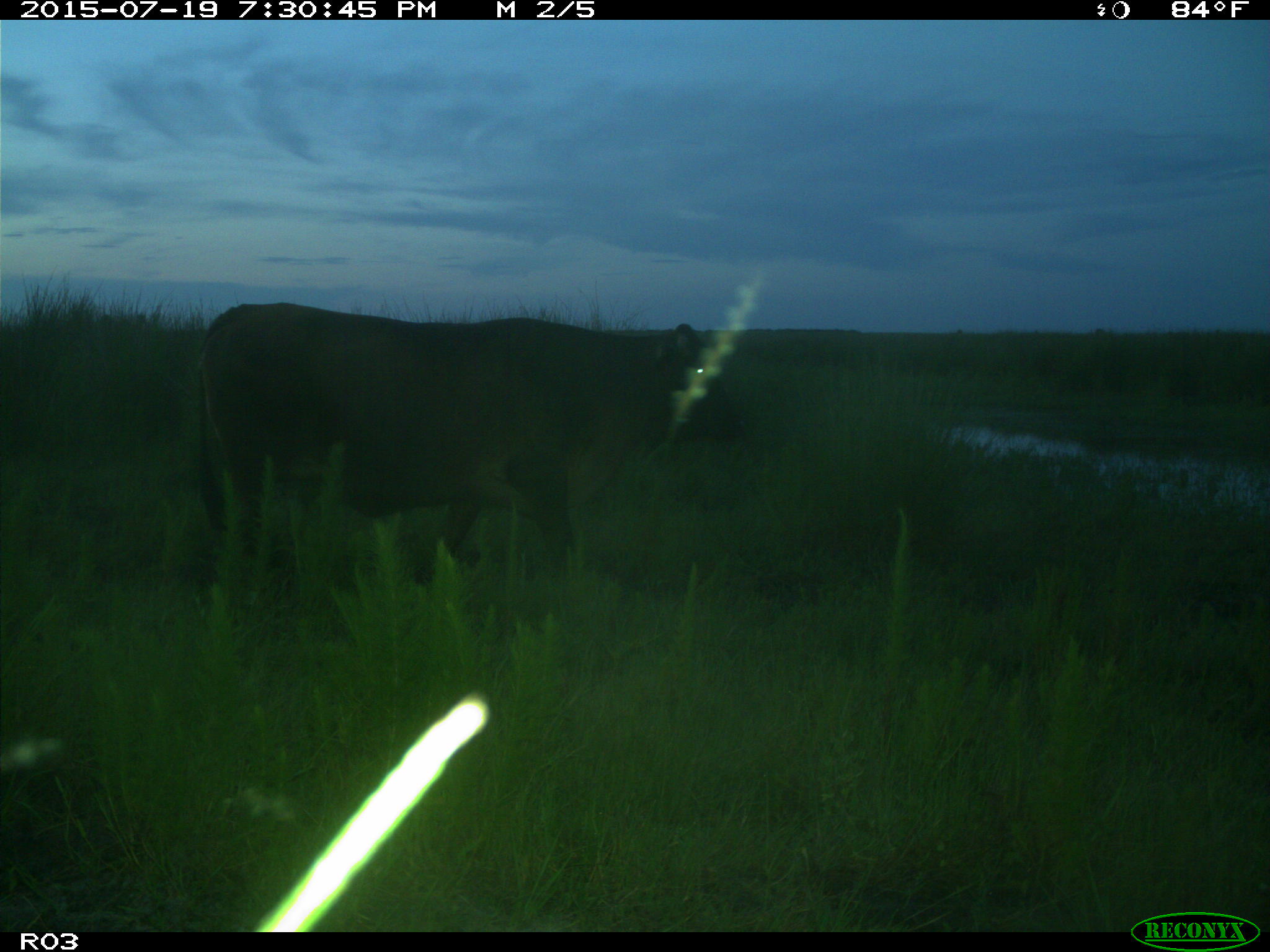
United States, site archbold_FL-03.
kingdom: Animalia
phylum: Chordata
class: Mammalia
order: Artiodactyla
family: Bovidae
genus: Bos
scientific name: Bos taurus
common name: domestic cow